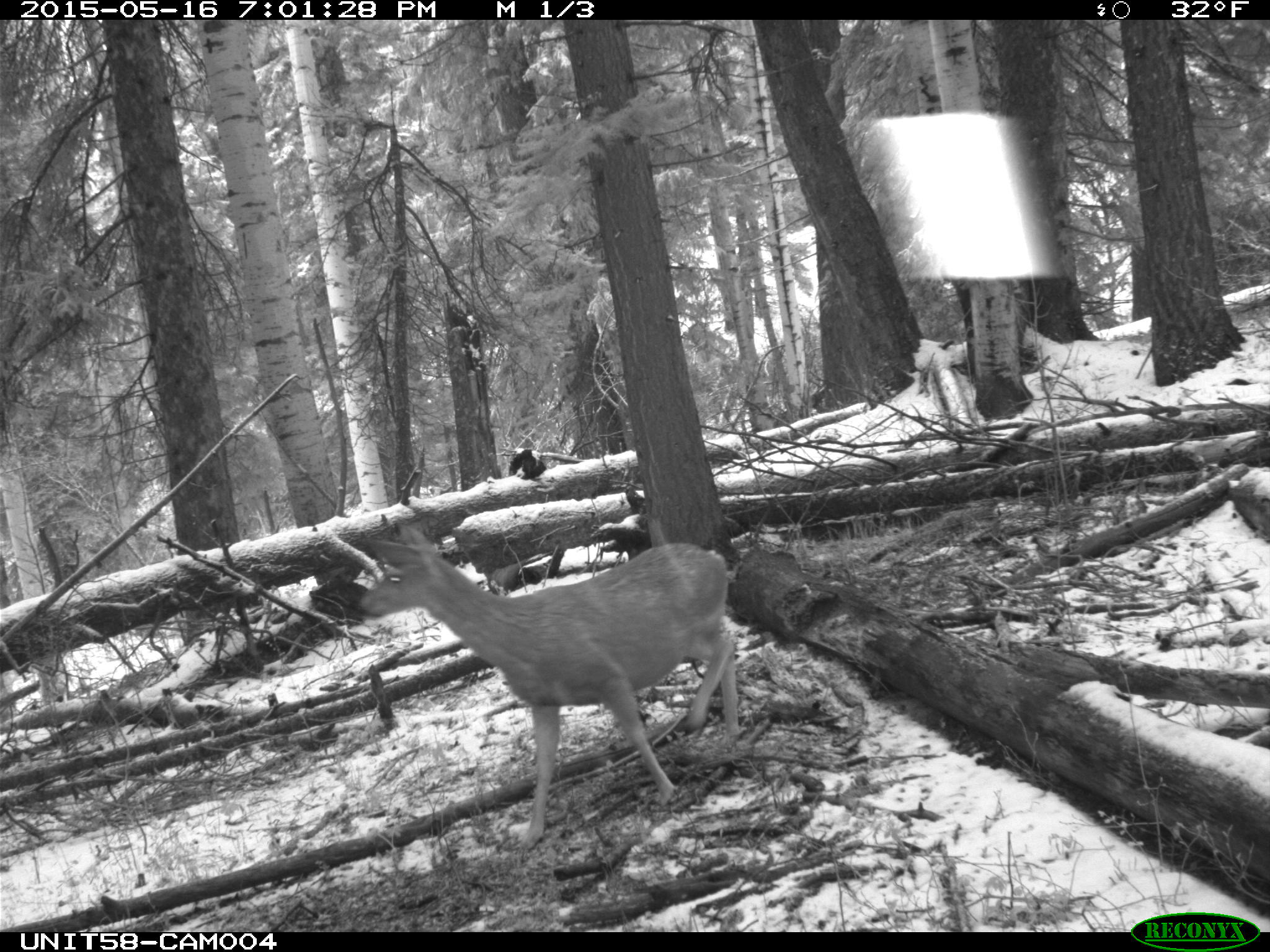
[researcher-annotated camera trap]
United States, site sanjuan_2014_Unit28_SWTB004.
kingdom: Animalia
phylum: Chordata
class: Mammalia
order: Artiodactyla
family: Cervidae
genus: Odocoileus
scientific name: Odocoileus hemionus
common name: mule deer